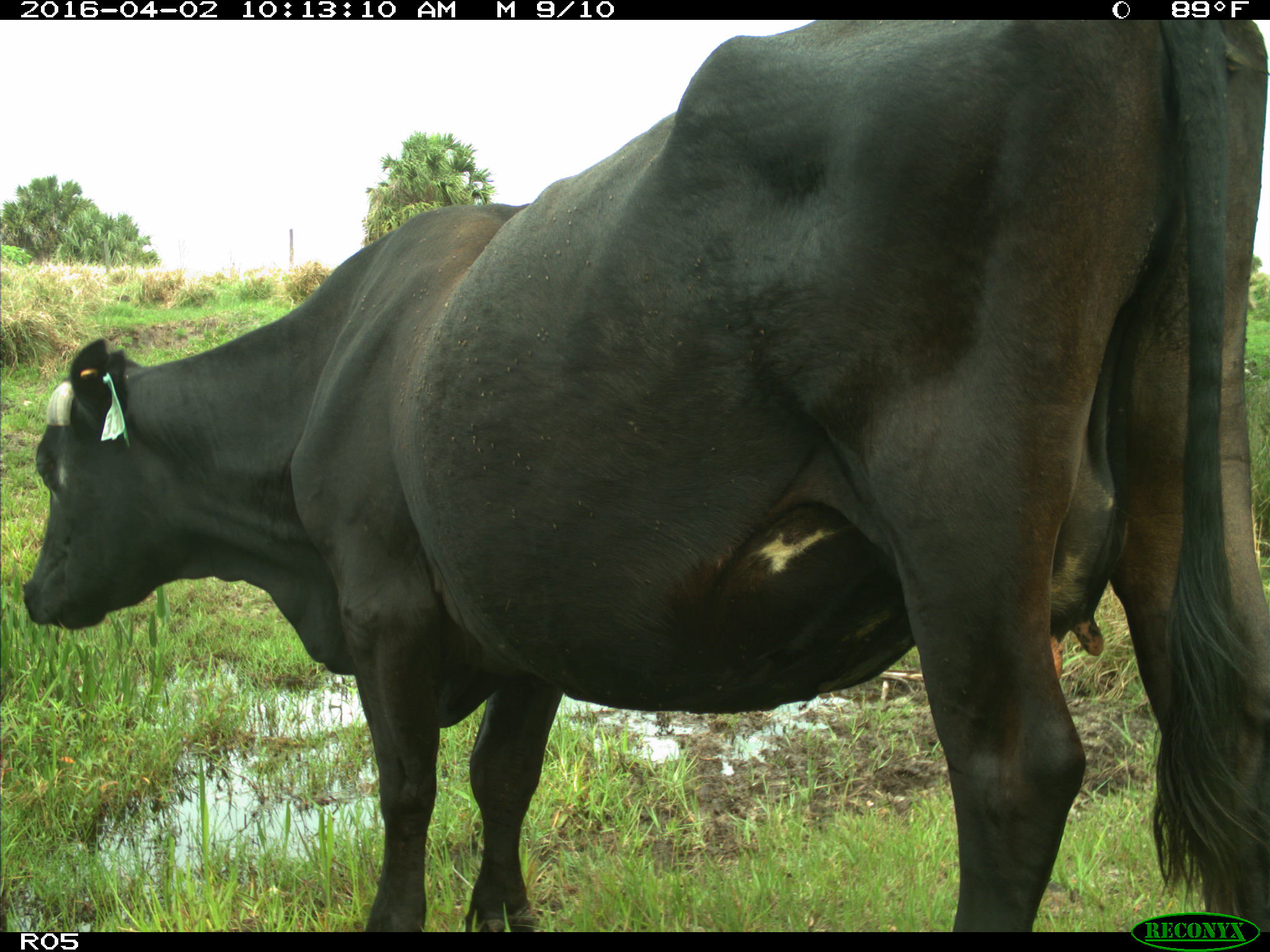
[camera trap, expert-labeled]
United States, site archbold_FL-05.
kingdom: Animalia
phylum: Chordata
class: Mammalia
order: Artiodactyla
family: Bovidae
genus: Bos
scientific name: Bos taurus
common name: domestic cow